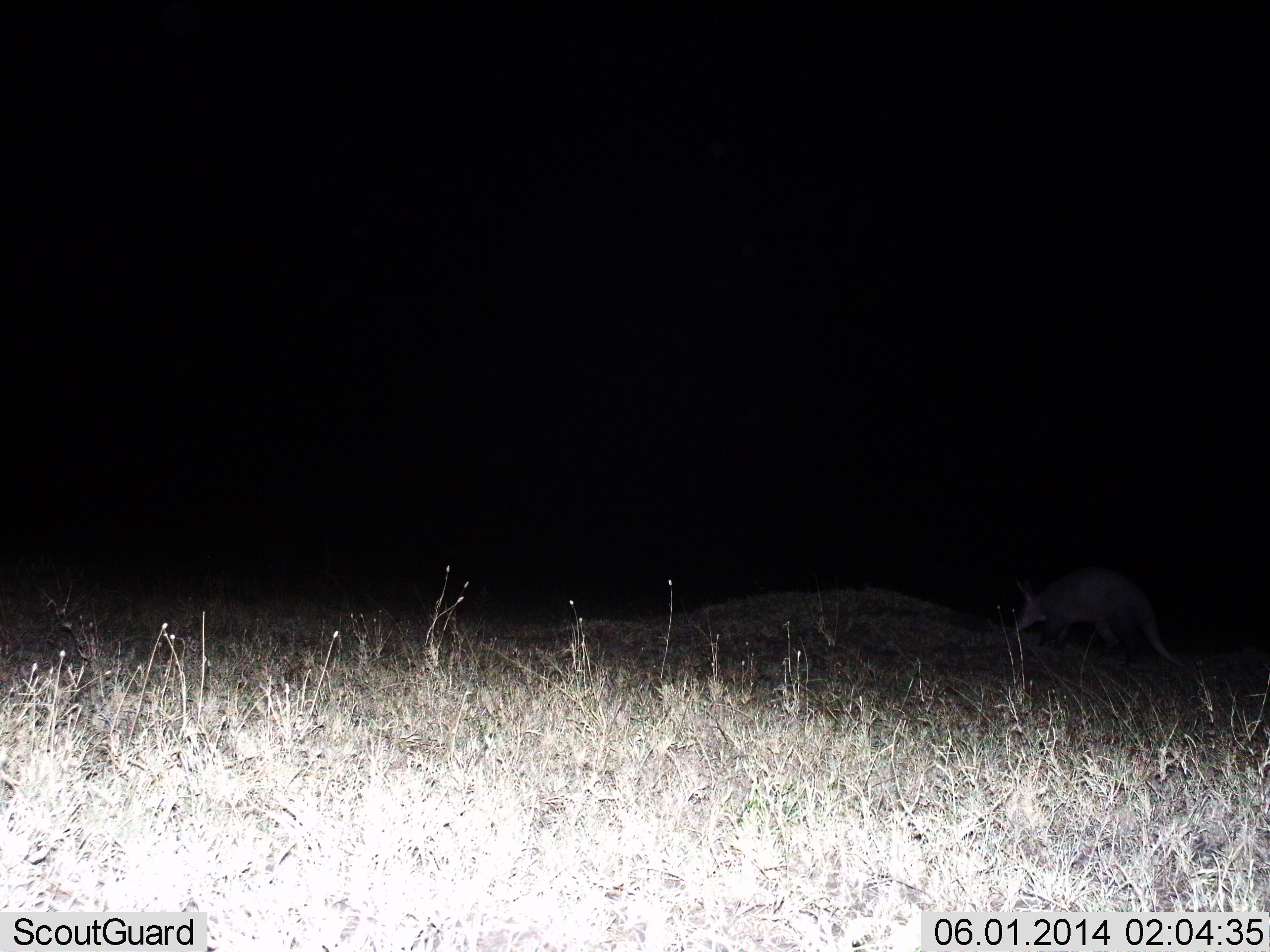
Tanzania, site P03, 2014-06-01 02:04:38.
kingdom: Animalia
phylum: Chordata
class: Mammalia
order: Tubulidentata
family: Orycteropodidae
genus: Orycteropus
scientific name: Orycteropus afer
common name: aardvark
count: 1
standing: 40%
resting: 0%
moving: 44%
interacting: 0%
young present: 0%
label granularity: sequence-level